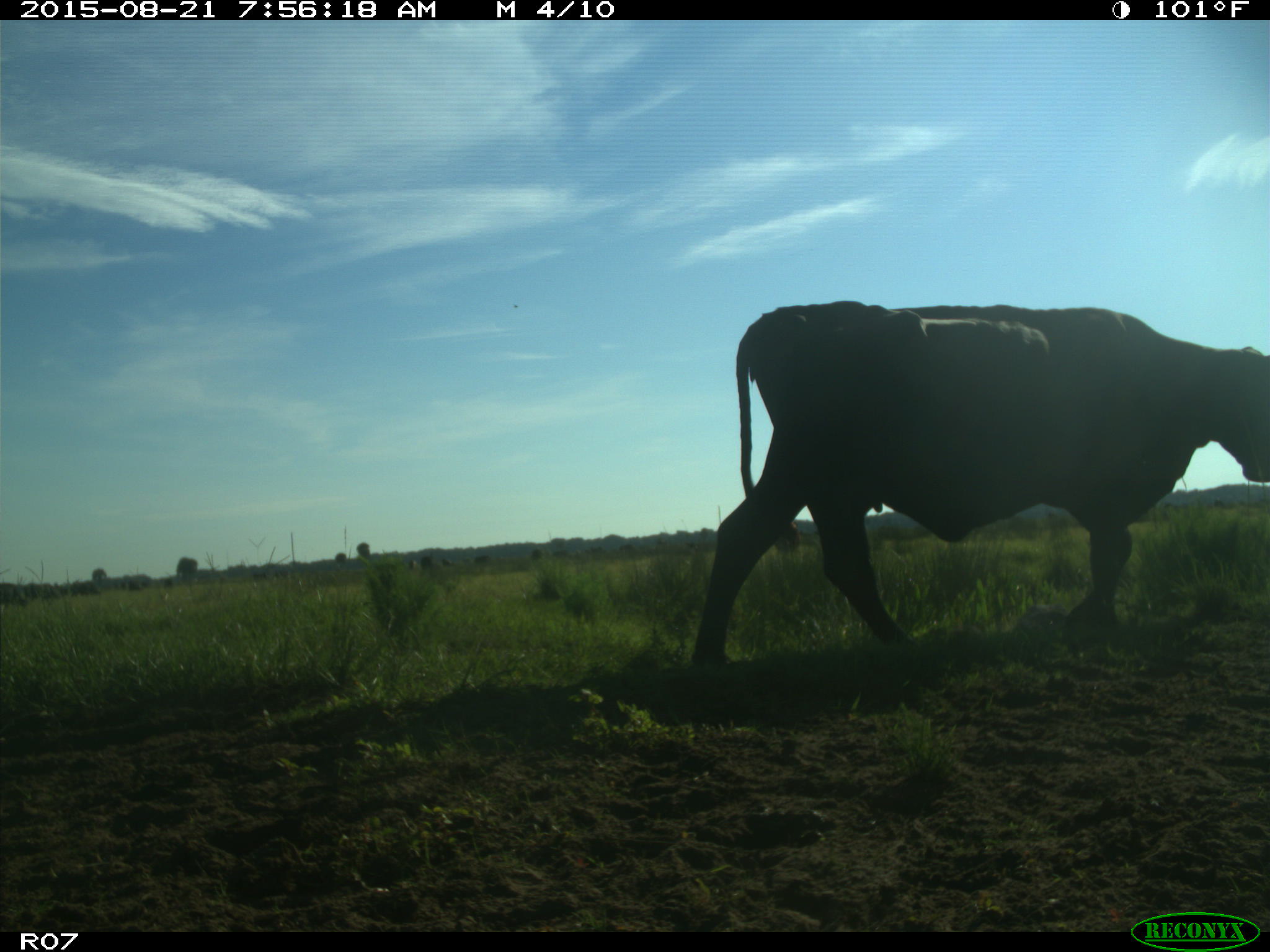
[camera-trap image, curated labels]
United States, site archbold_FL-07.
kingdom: Animalia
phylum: Chordata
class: Mammalia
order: Artiodactyla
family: Bovidae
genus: Bos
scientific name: Bos taurus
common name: domestic cow